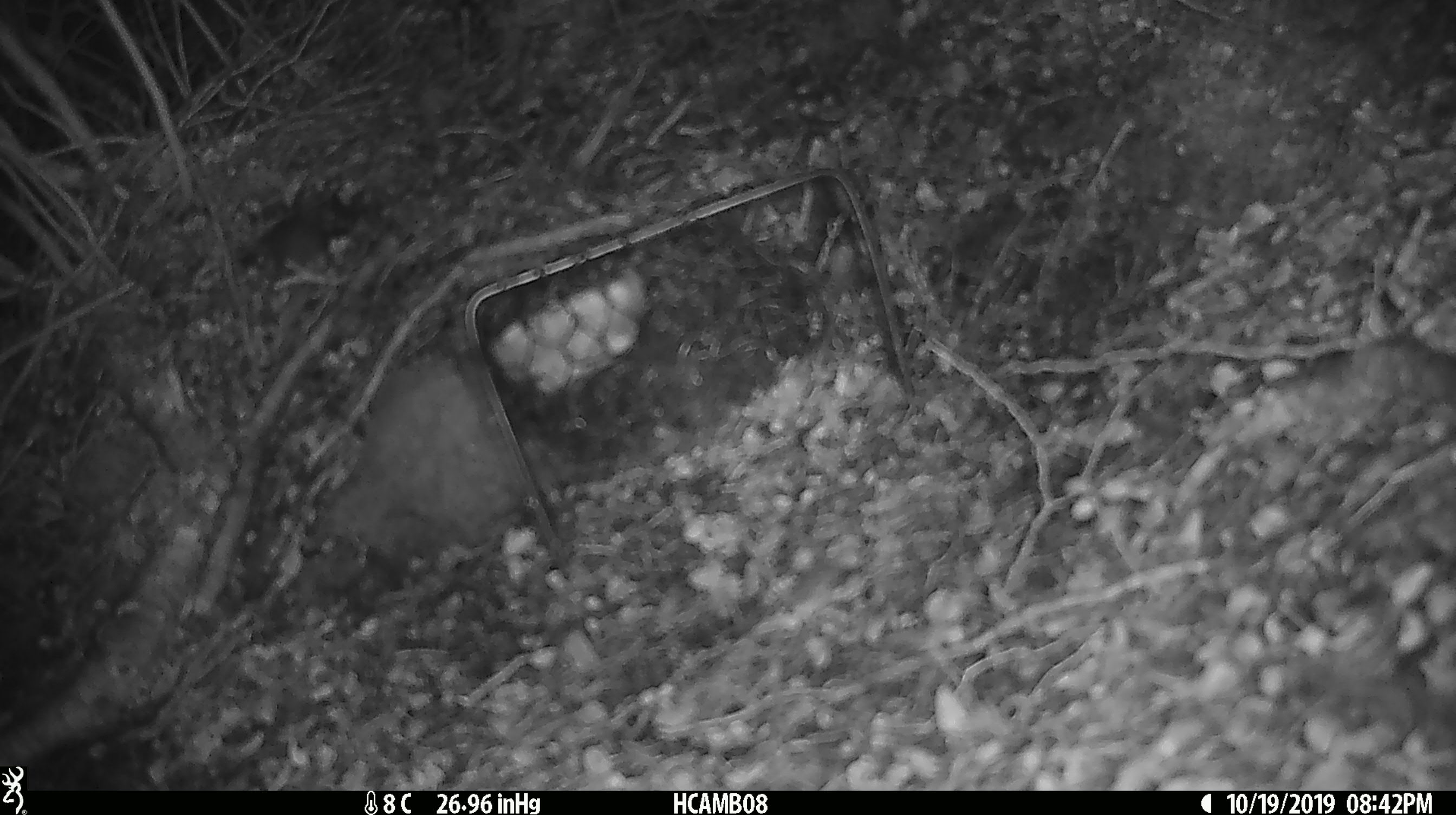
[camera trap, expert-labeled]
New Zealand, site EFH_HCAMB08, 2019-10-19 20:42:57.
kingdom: Animalia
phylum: Chordata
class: Mammalia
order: Rodentia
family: Muridae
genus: Mus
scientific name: Mus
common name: mouse